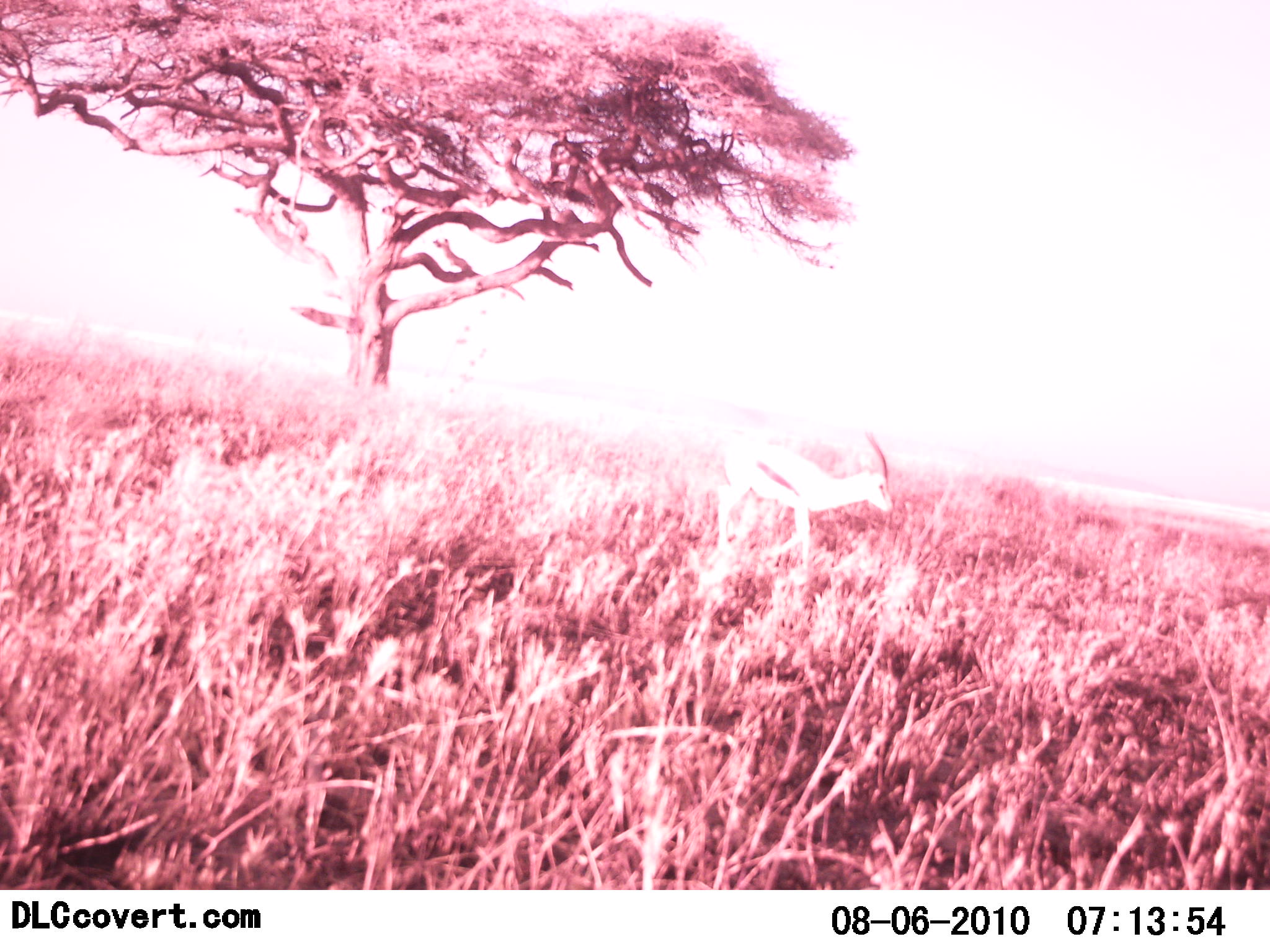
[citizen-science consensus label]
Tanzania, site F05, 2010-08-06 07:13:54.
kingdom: Animalia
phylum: Chordata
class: Mammalia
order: Artiodactyla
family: Bovidae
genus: Eudorcas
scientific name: Eudorcas thomsonii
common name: thomson's gazelle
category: gazellethomsons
Gazellethomsons (thomson's gazelle) (Eudorcas thomsonii), count 1. Behavior (volunteer vote fractions): standing 60%, resting 10%, moving 30%, interacting 0%. Young present (vote fraction): 0%. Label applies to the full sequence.